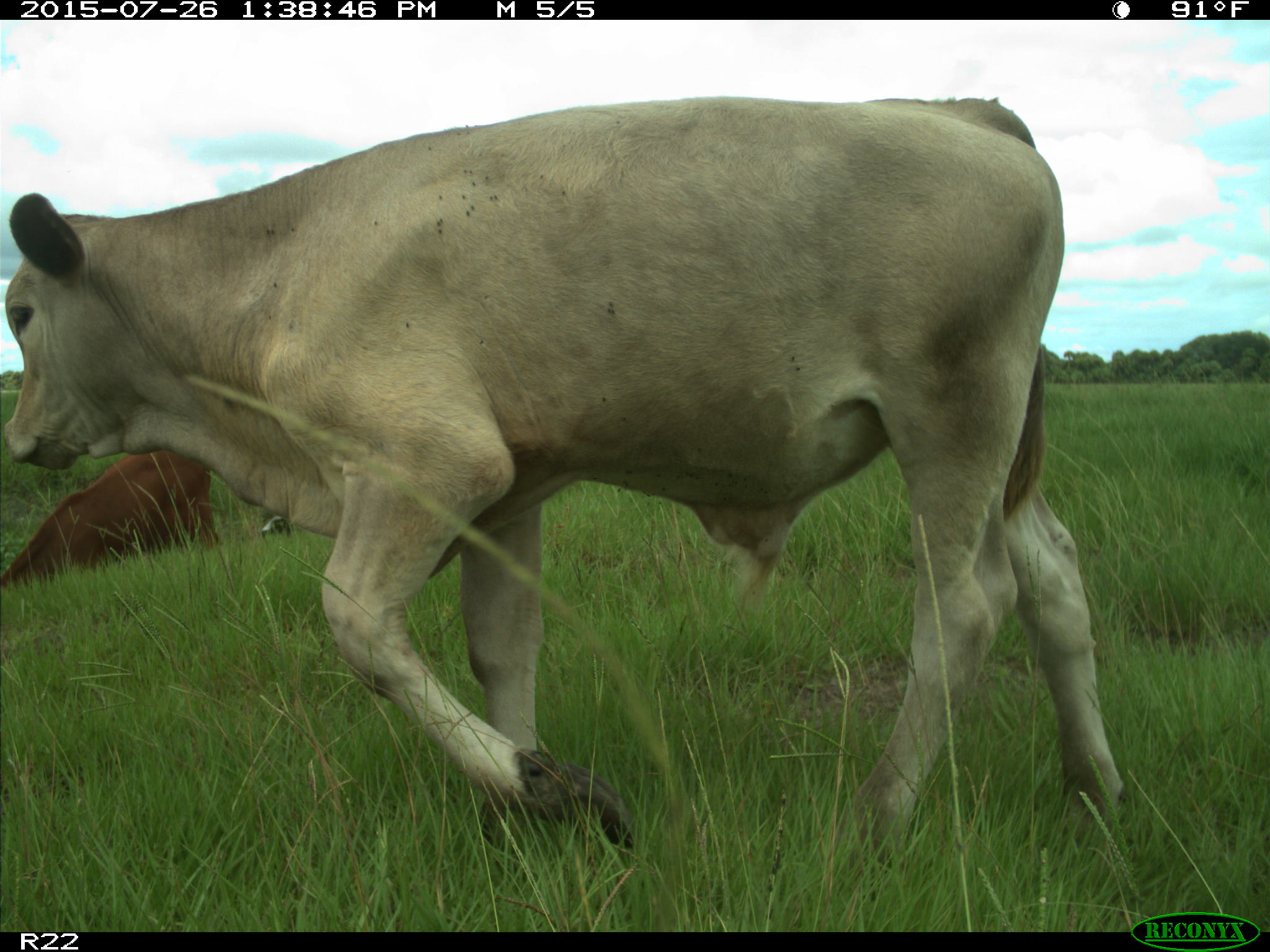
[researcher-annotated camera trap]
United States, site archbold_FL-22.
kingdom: Animalia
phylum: Chordata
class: Mammalia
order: Artiodactyla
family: Bovidae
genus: Bos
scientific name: Bos taurus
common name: domestic cow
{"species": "Bos taurus (domestic cow)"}